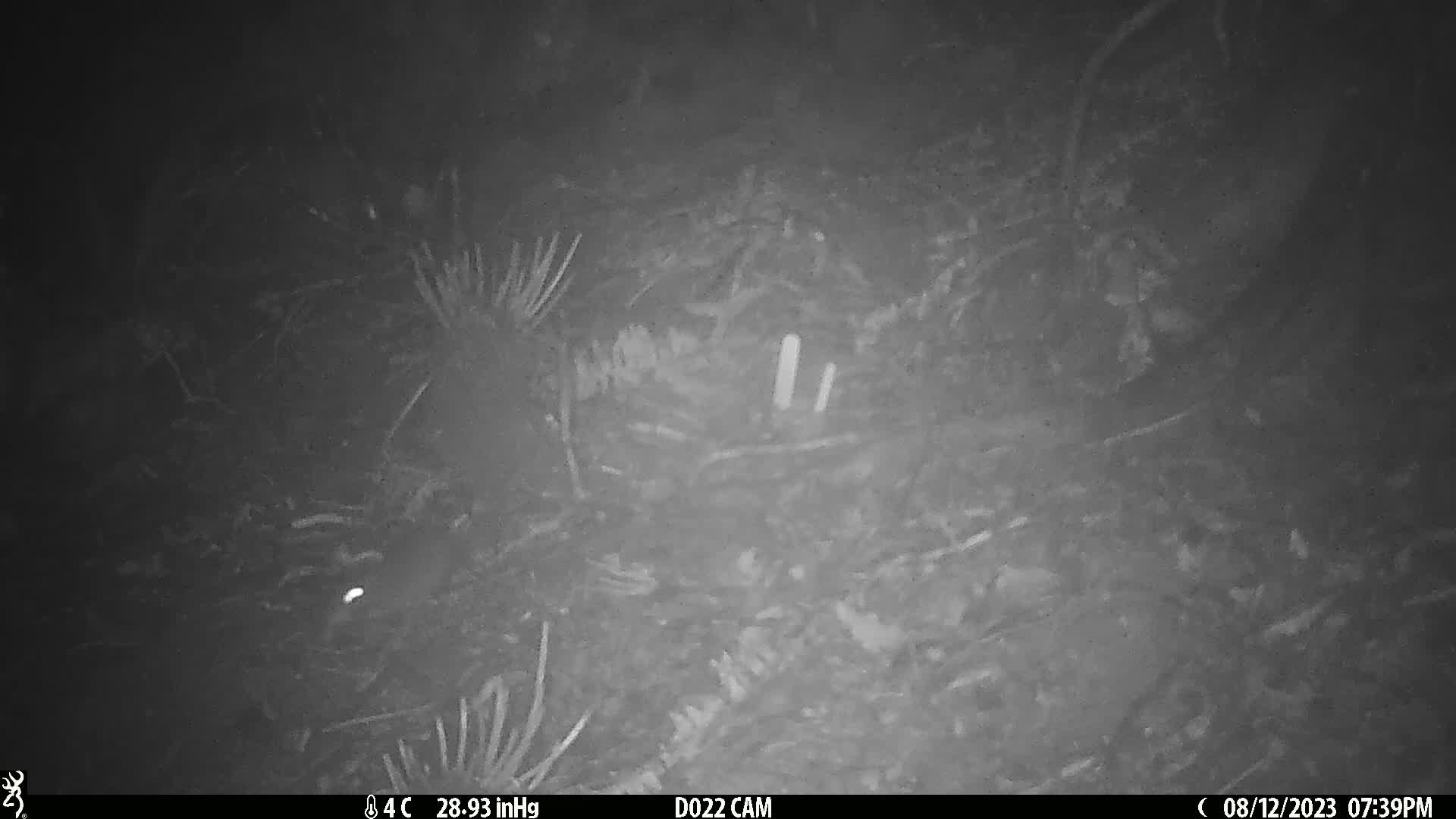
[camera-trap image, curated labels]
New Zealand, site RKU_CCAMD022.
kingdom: Animalia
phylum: Chordata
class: Mammalia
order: Rodentia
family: Muridae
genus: Rattus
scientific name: Rattus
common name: rat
Rat (Rattus).